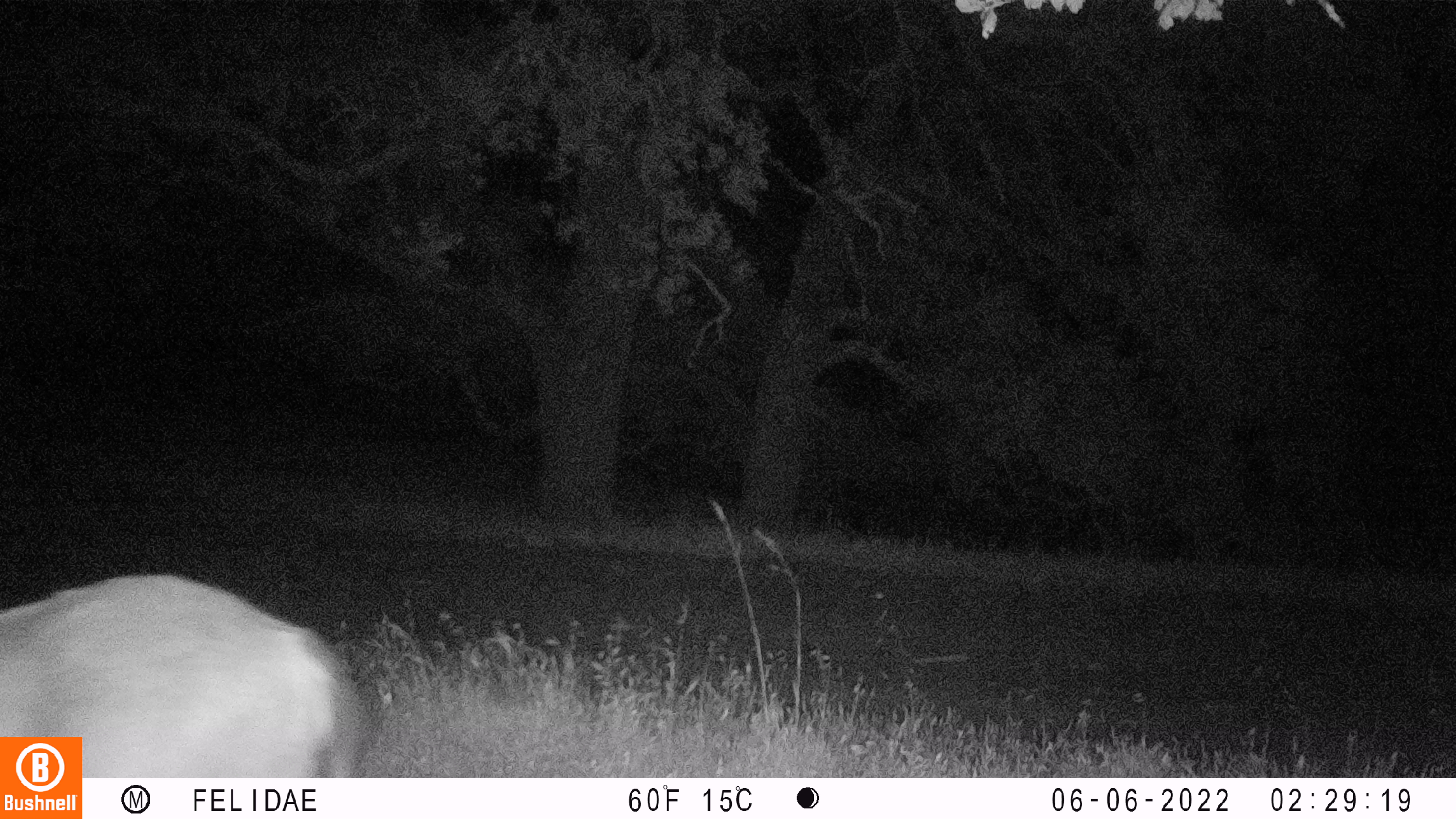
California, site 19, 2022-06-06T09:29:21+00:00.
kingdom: Animalia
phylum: Chordata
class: Mammalia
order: Artiodactyla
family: Cervidae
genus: Odocoileus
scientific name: Odocoileus hemionus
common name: mule deer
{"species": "mule deer (Odocoileus hemionus)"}